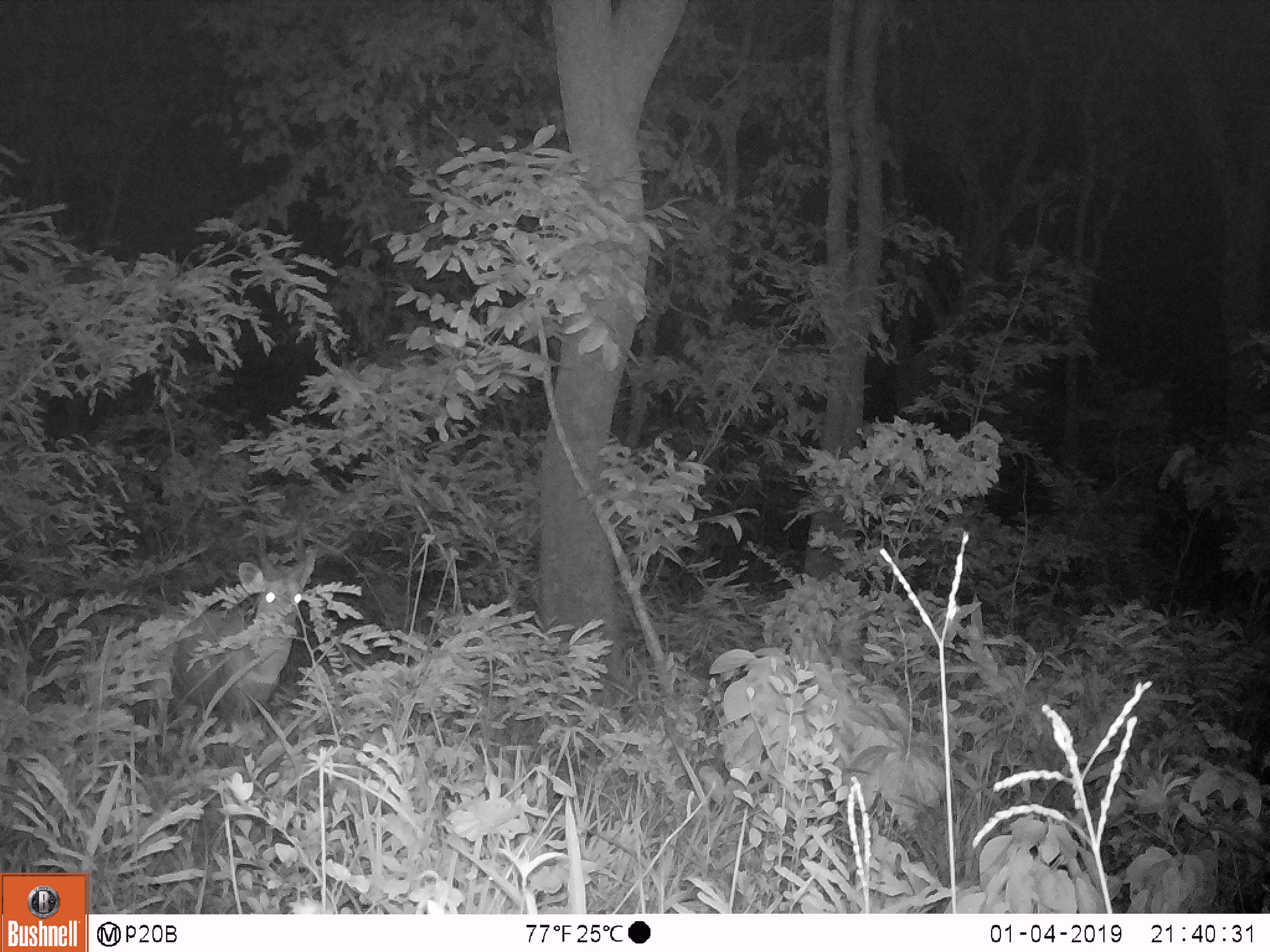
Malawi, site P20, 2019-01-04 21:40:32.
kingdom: Animalia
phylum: Chordata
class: Mammalia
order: Artiodactyla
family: Bovidae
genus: Tragelaphus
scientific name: Tragelaphus sylvaticus sylvaticus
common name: cape bushbuck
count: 1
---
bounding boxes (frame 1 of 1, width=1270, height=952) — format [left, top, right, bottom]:
cape bushbuck: [53, 495, 330, 743]